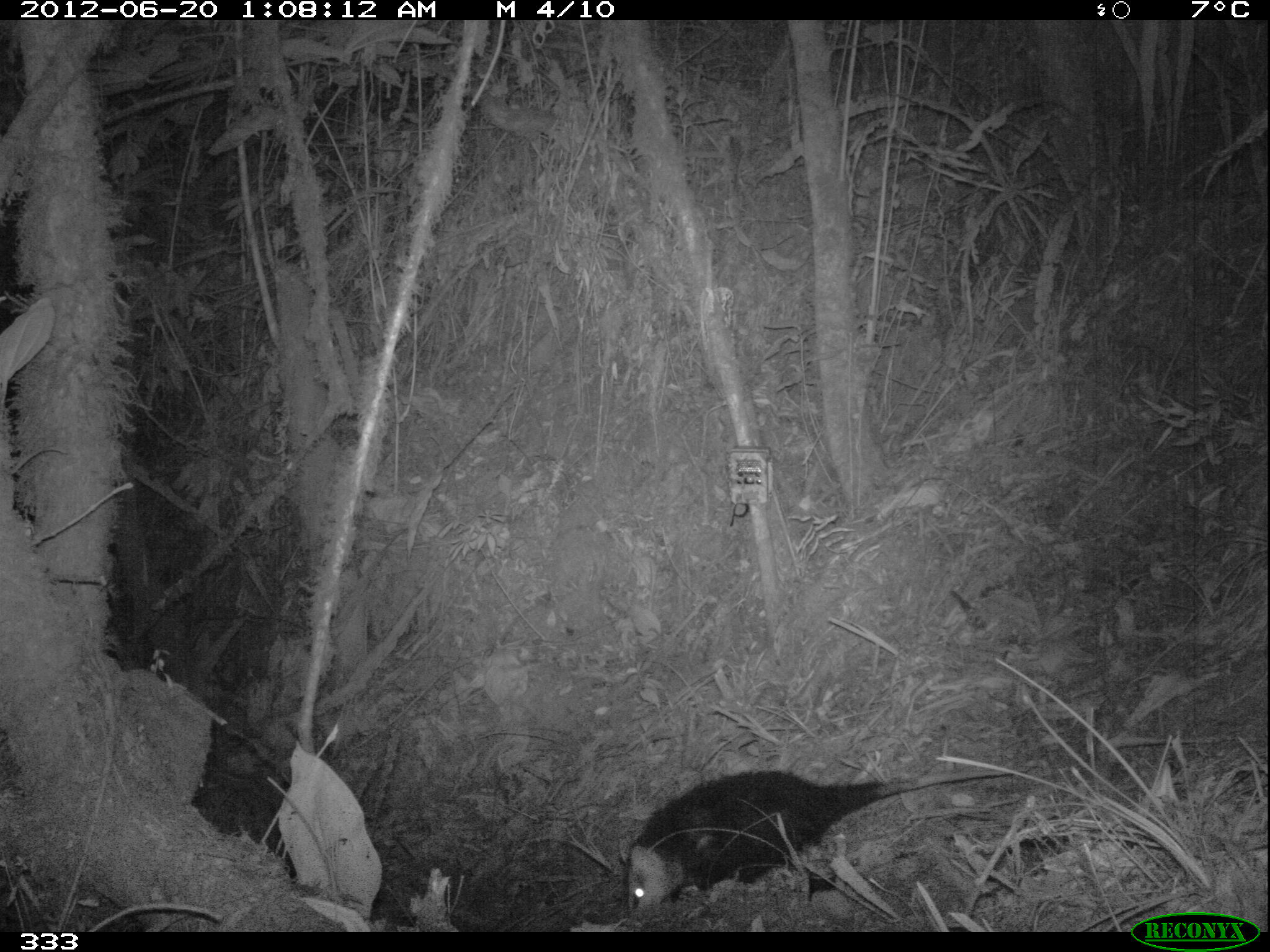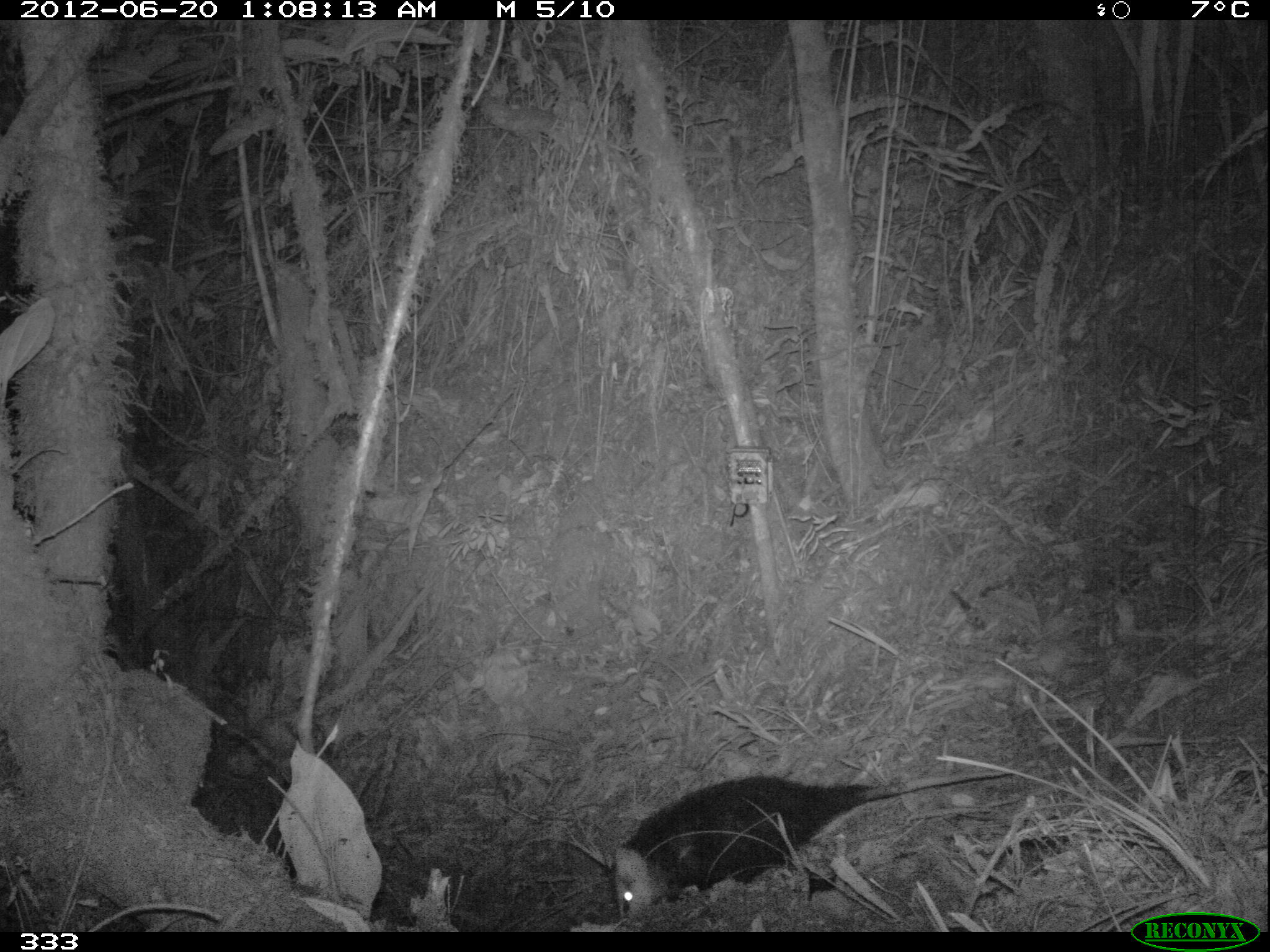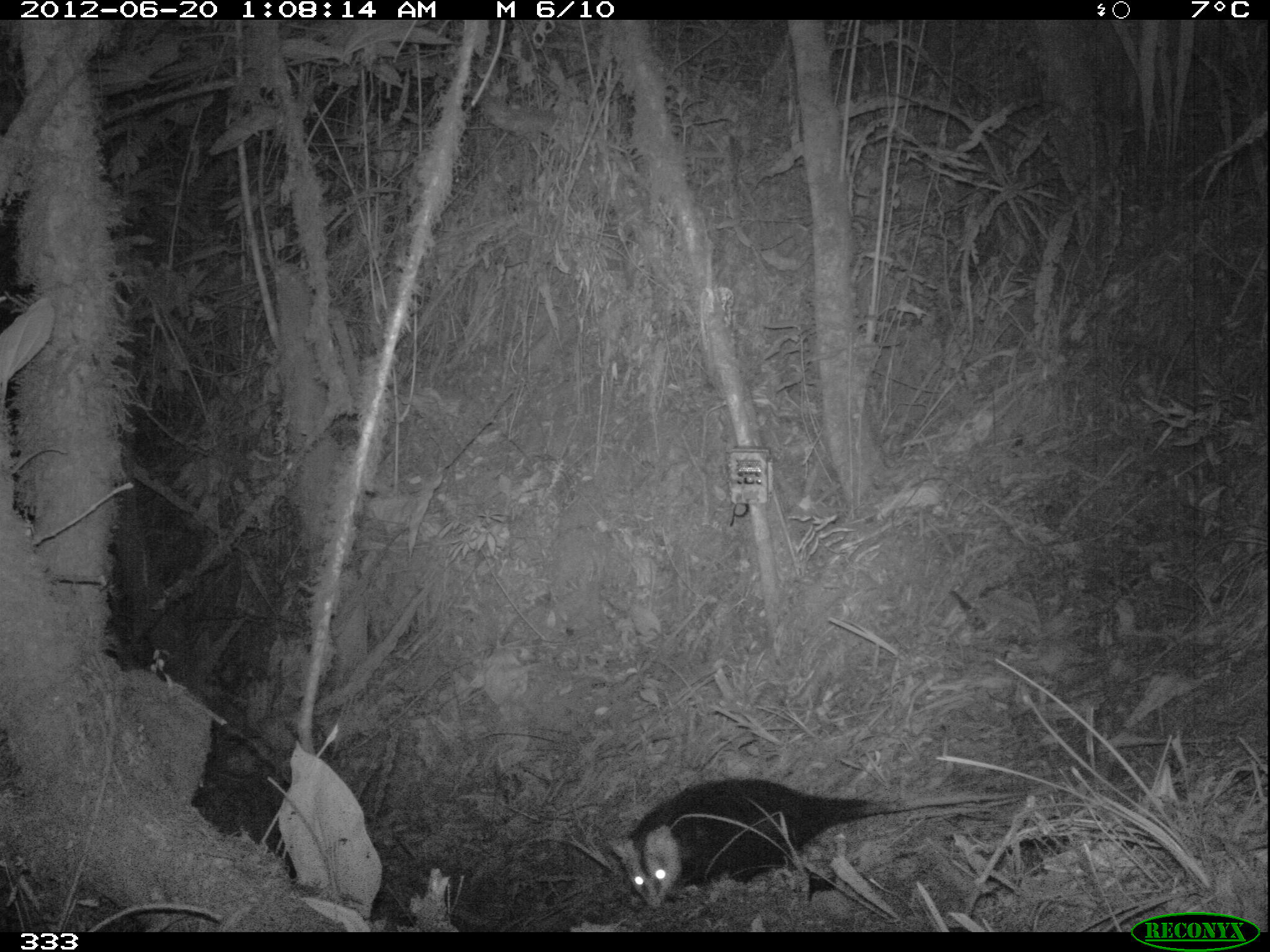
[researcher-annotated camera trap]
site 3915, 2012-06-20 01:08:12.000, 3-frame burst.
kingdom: Animalia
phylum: Chordata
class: Mammalia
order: Didelphimorphia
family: Didelphidae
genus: Didelphis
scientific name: Didelphis pernigra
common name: andean white-eared opossum